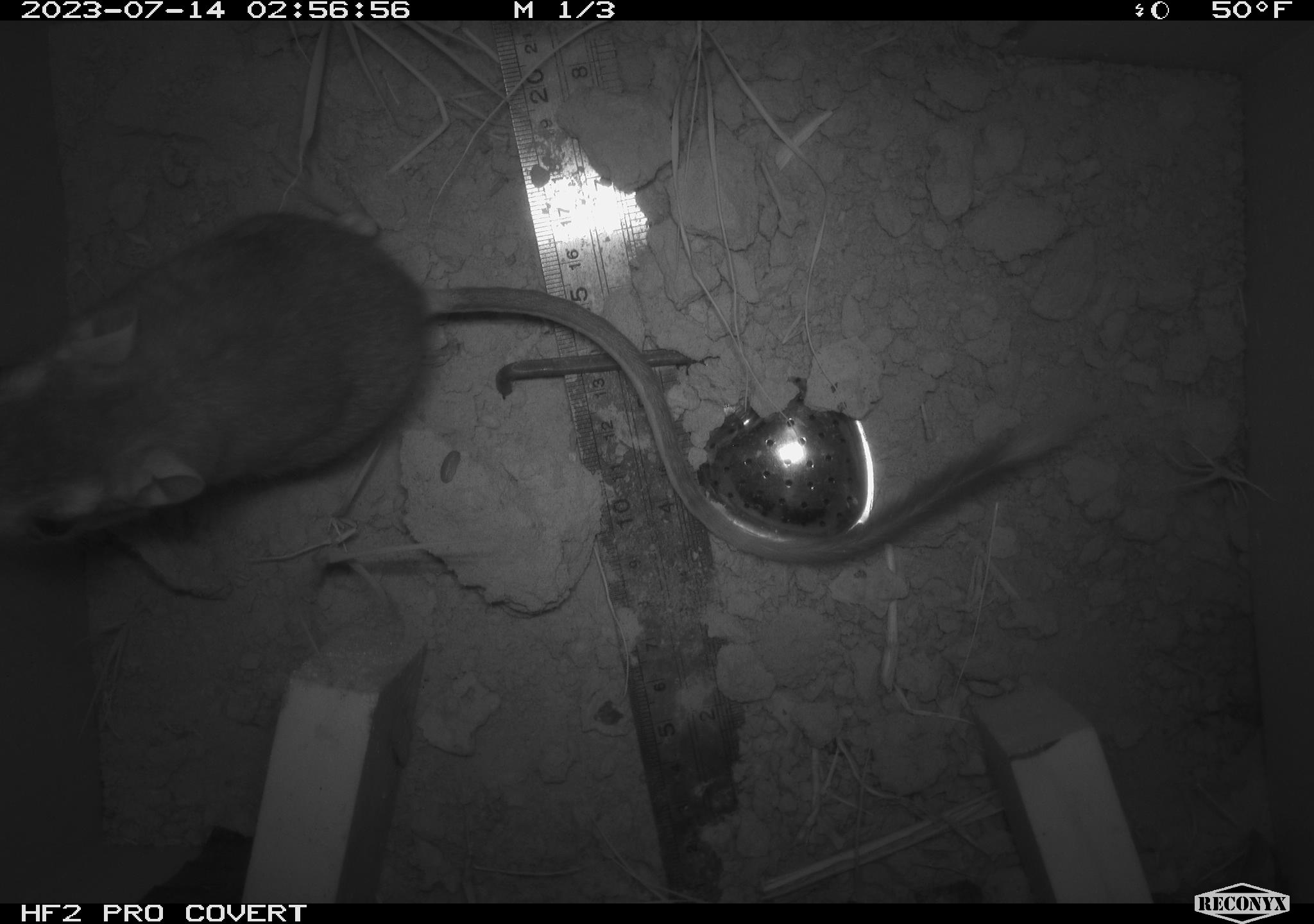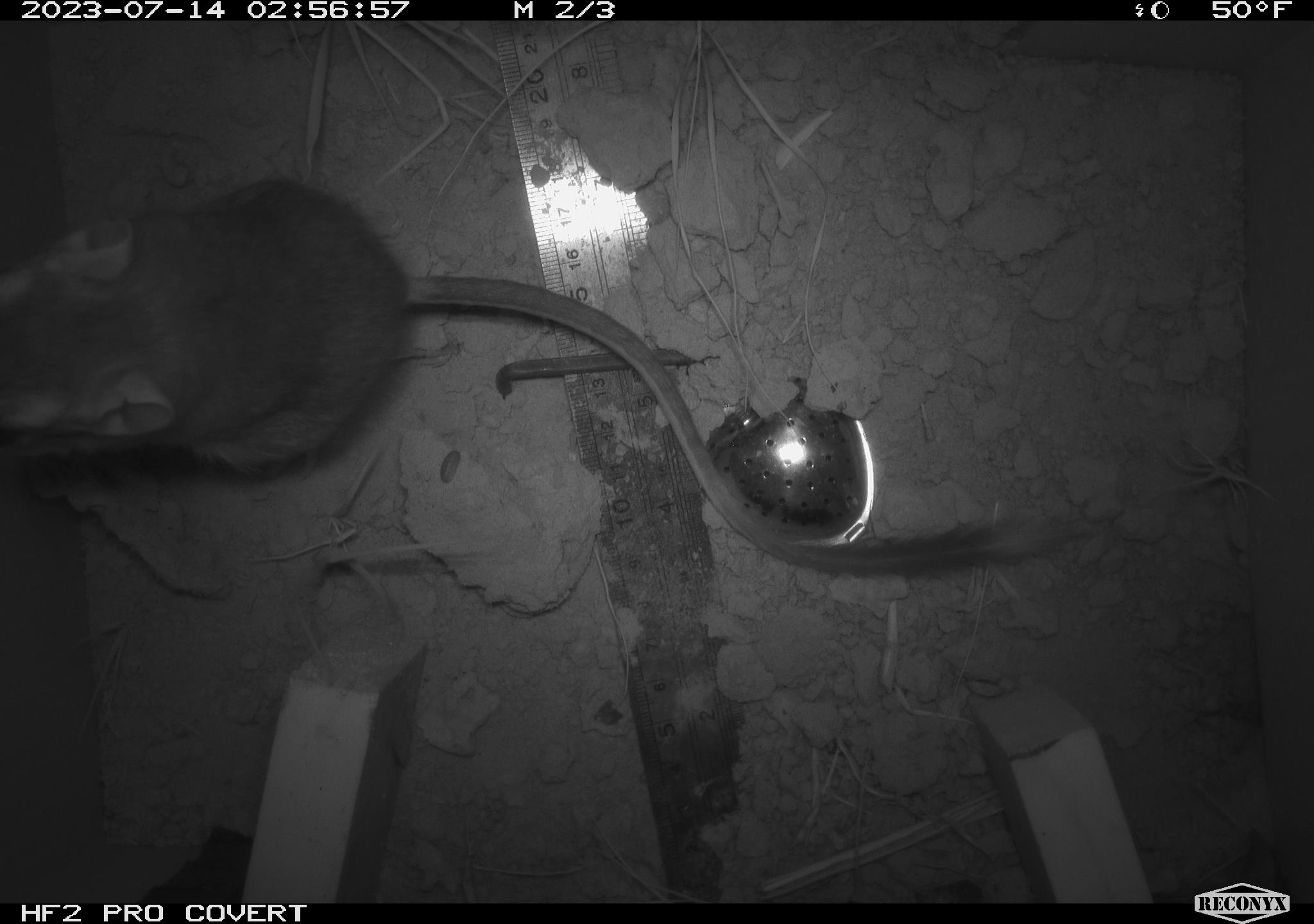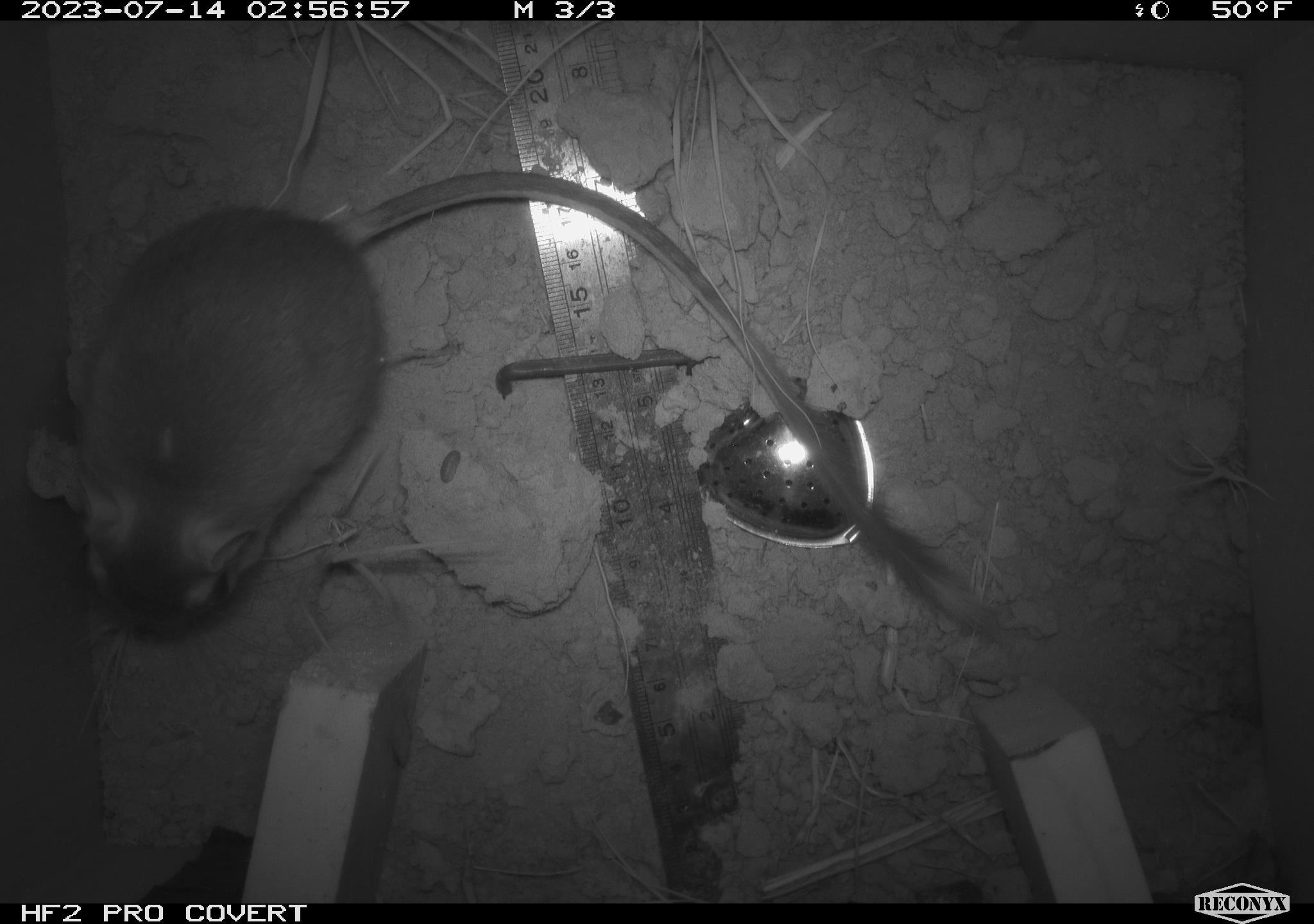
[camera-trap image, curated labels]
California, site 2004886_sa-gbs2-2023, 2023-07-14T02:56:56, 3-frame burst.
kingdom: Animalia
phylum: Chordata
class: Mammalia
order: Rodentia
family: Heteromyidae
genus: Dipodomys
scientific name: Dipodomys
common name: kangaroo rats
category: dipodomys species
Dipodomys species (kangaroo rats) (Dipodomys).